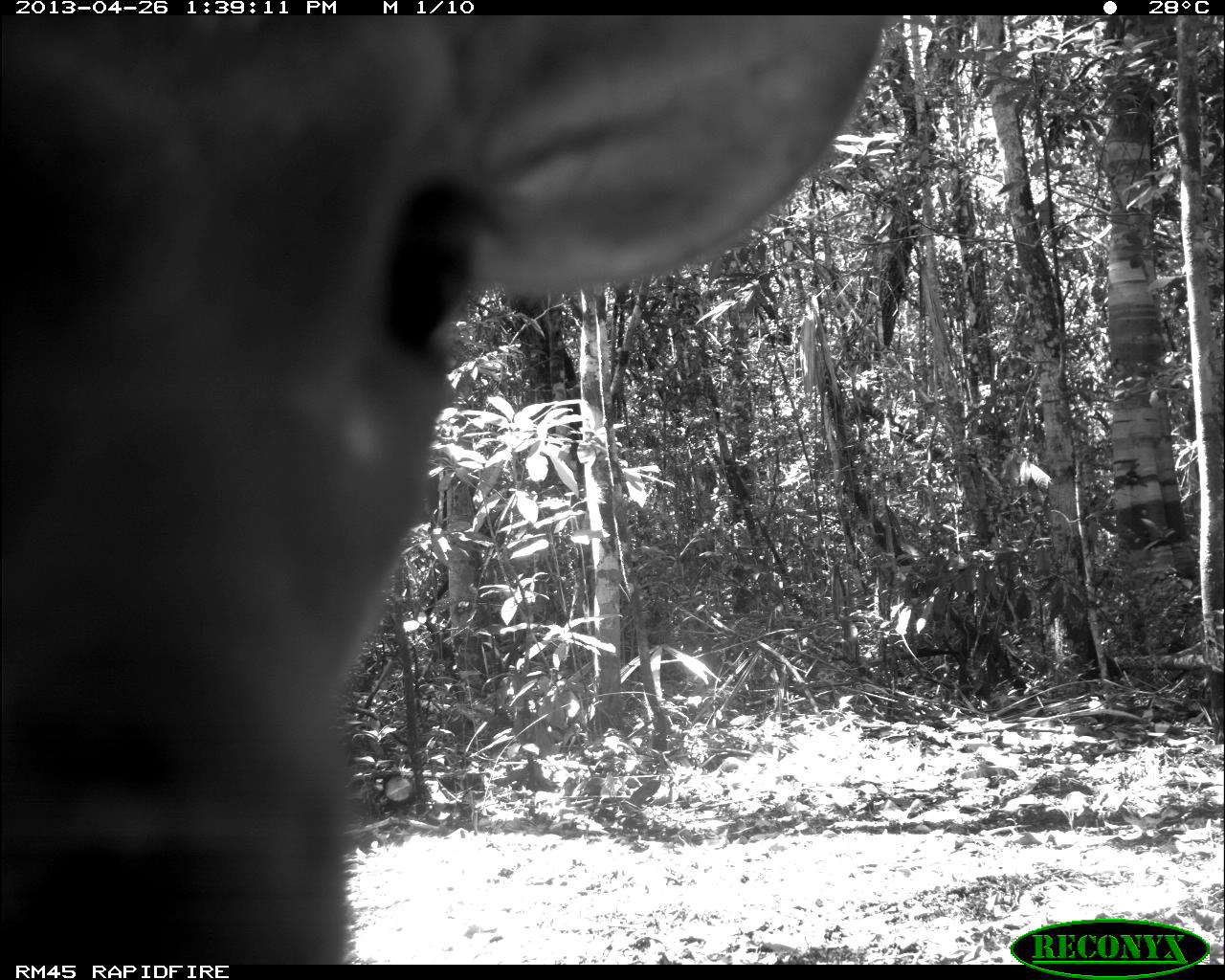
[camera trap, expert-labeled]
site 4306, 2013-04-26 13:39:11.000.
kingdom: Animalia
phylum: Chordata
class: Mammalia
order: Artiodactyla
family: Cervidae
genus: Odocoileus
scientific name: Odocoileus pandora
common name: yucatán brown brocket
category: mazama pandora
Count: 1.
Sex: male.